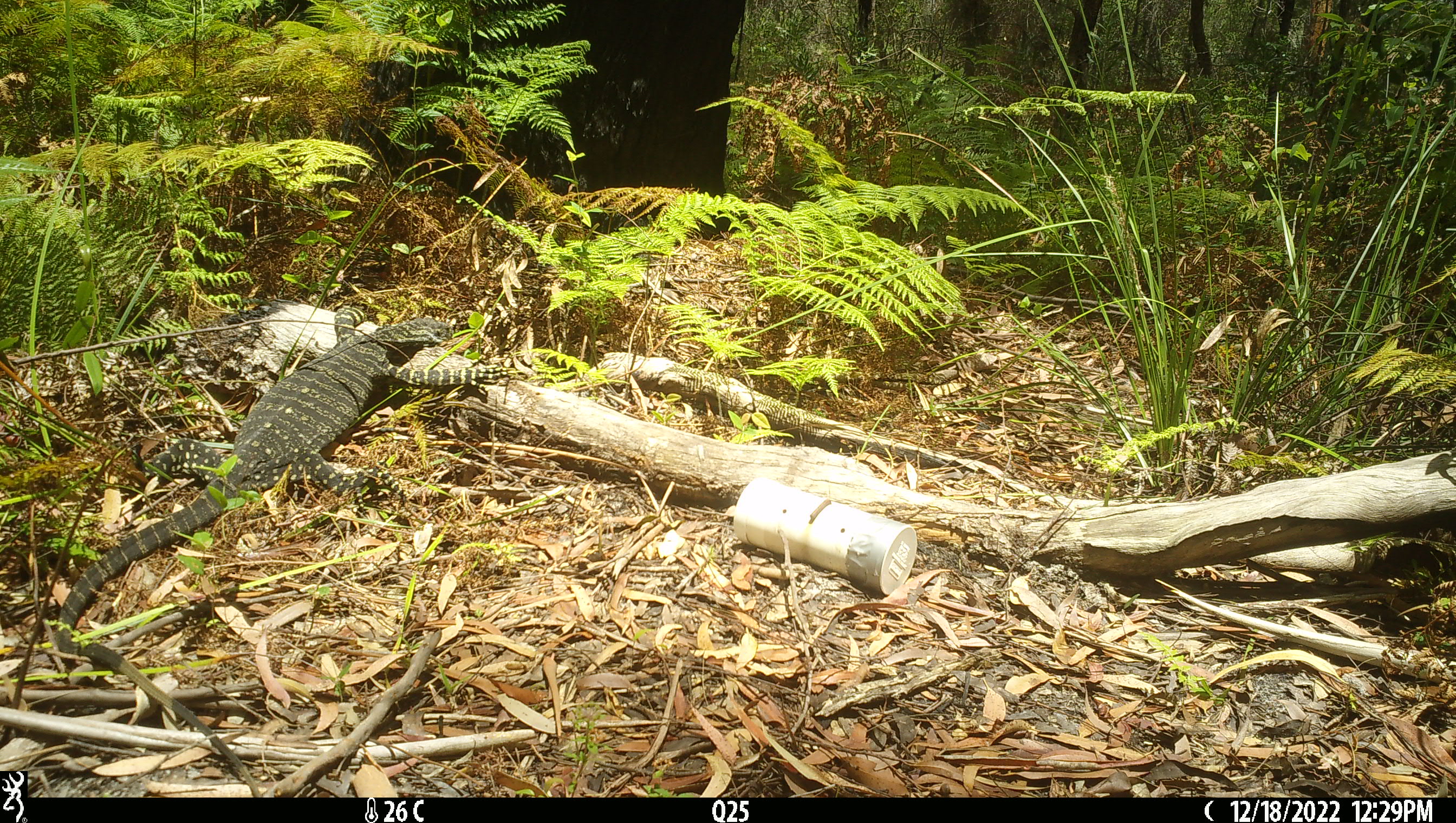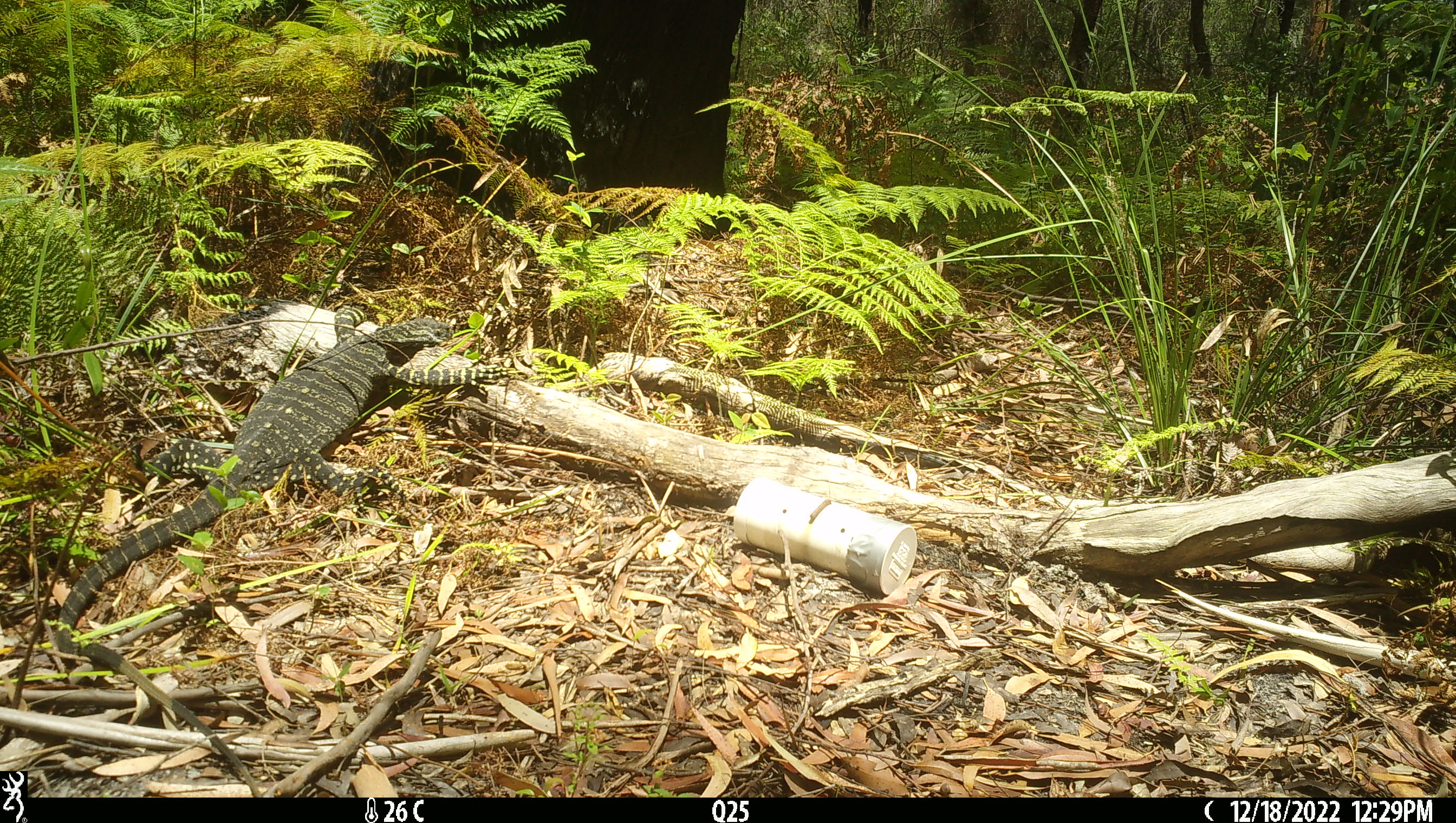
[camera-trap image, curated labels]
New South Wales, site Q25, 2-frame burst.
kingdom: Animalia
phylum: Chordata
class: Reptilia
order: Squamata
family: Varanidae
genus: Varanus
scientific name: Varanus varius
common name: lace monitor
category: goanna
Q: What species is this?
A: Goanna (lace monitor) (Varanus varius).